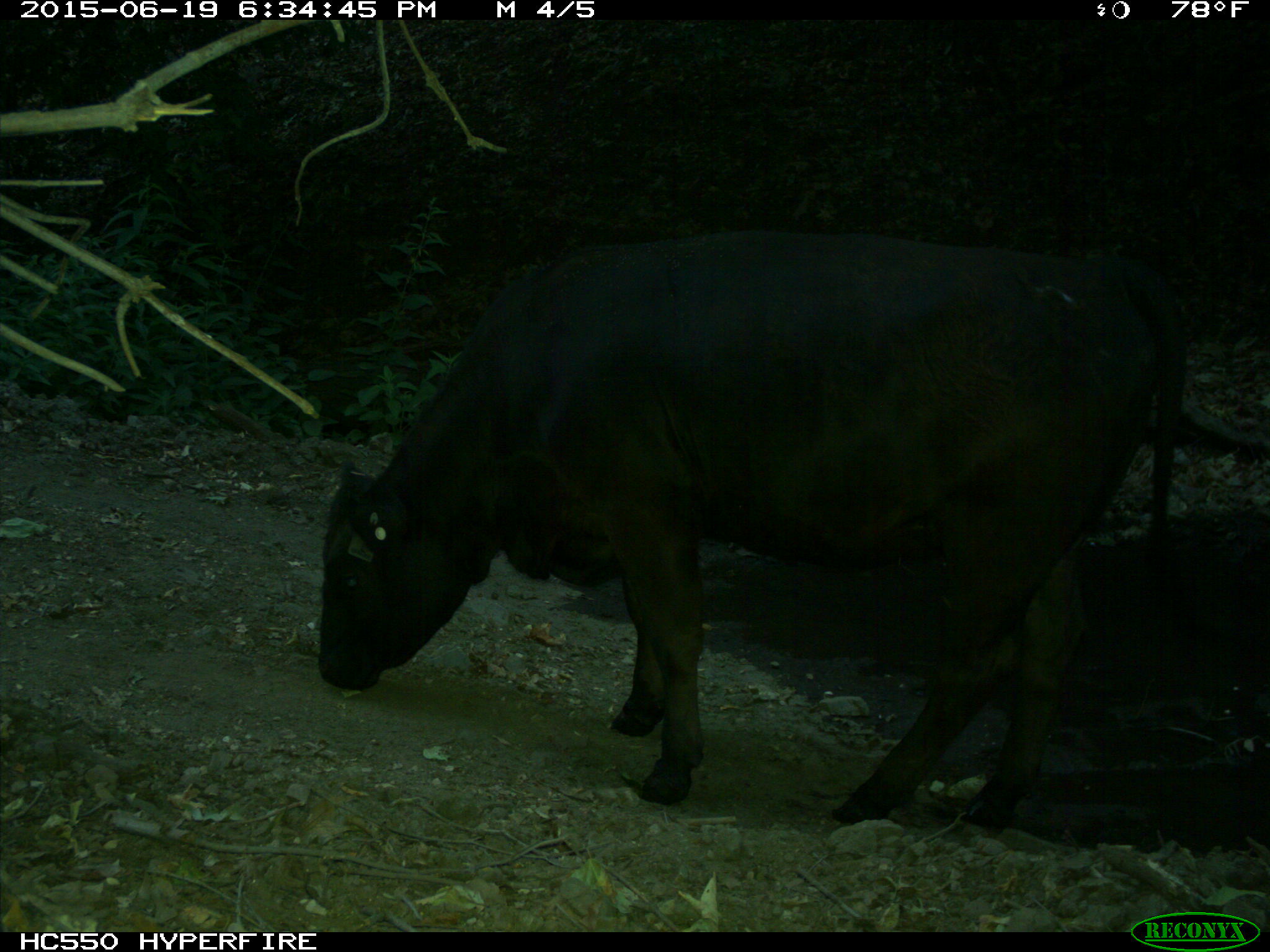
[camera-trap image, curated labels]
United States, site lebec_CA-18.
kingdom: Animalia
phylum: Chordata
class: Mammalia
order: Artiodactyla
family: Bovidae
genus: Bos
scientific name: Bos taurus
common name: domestic cow